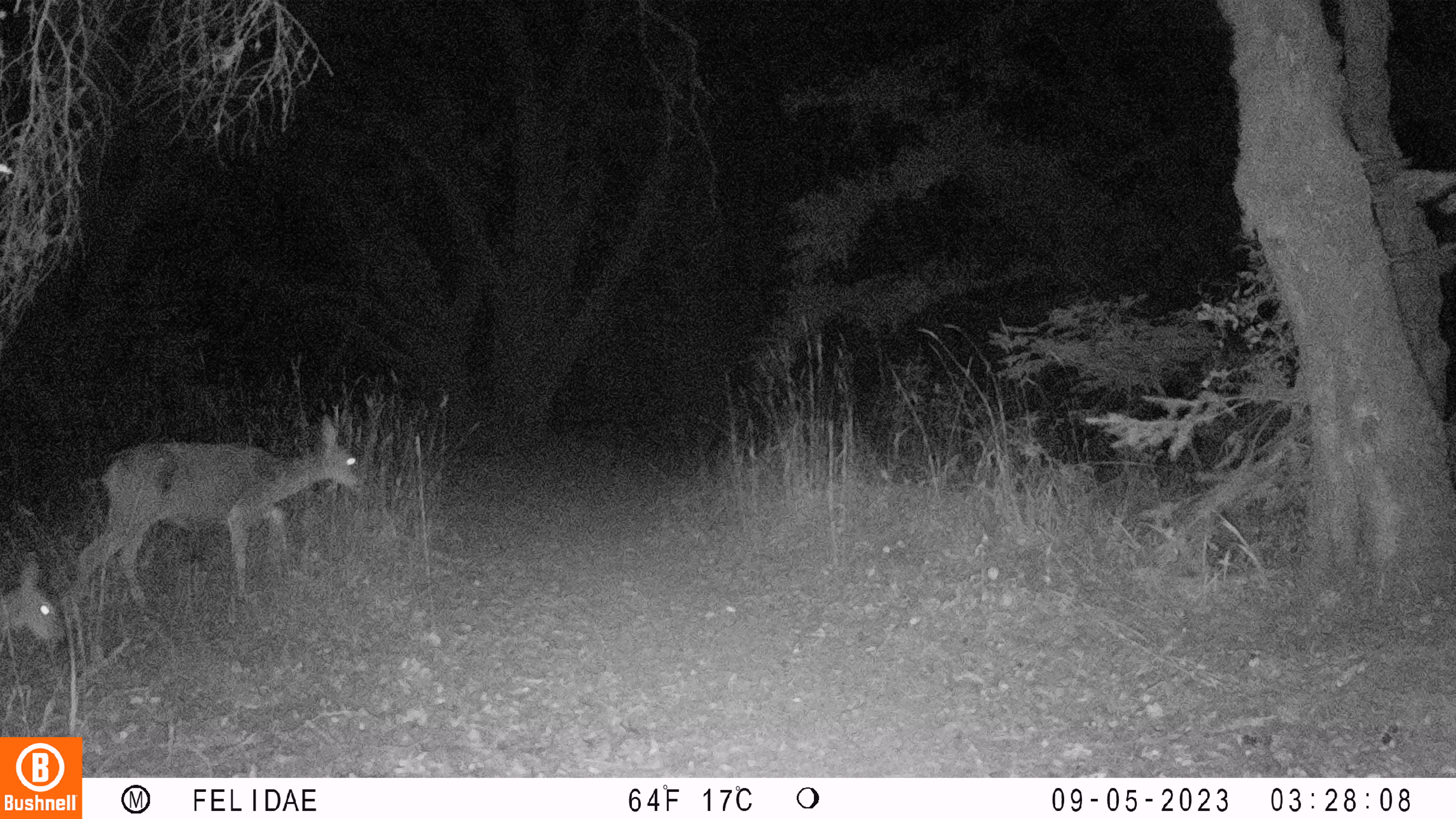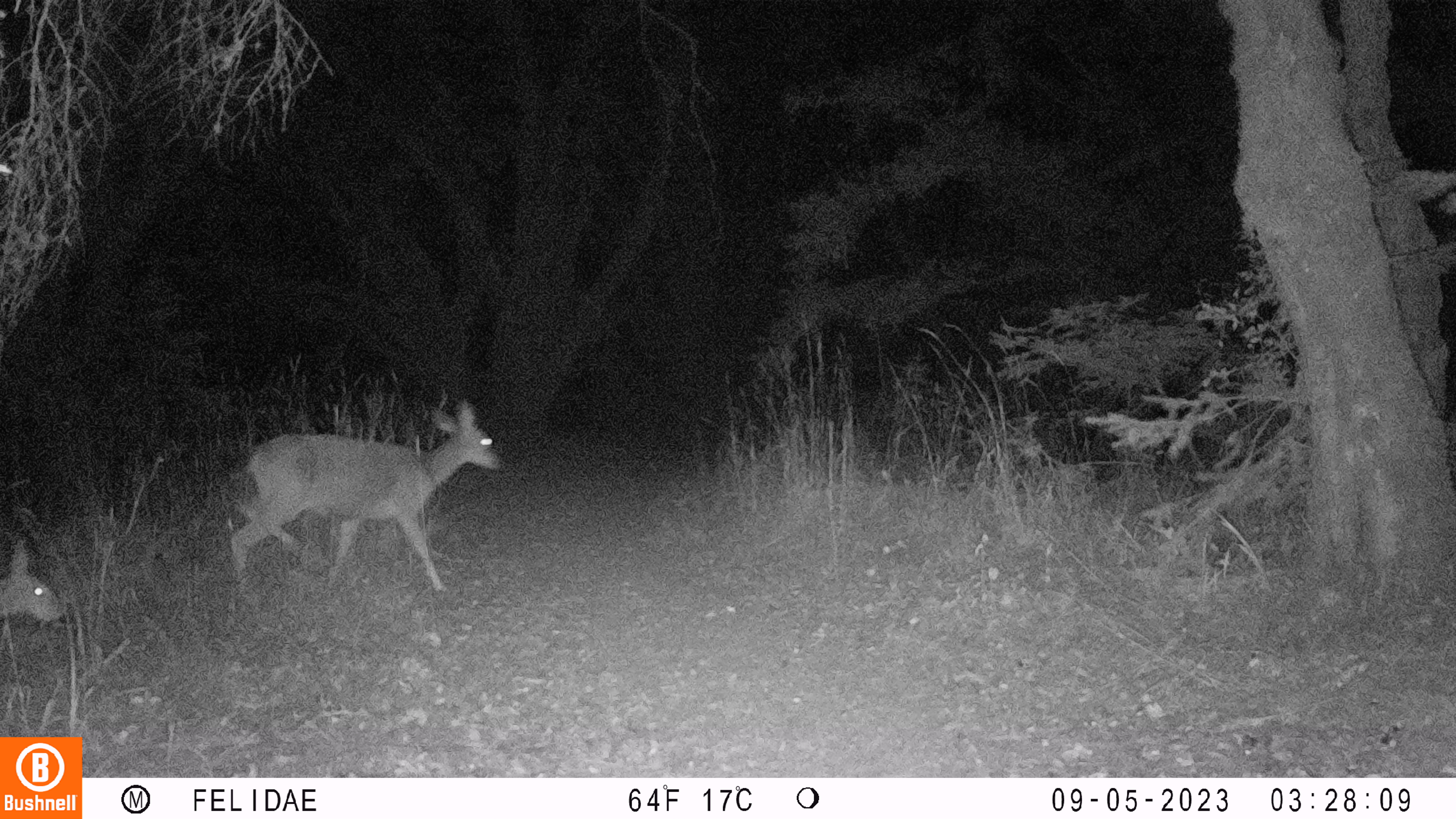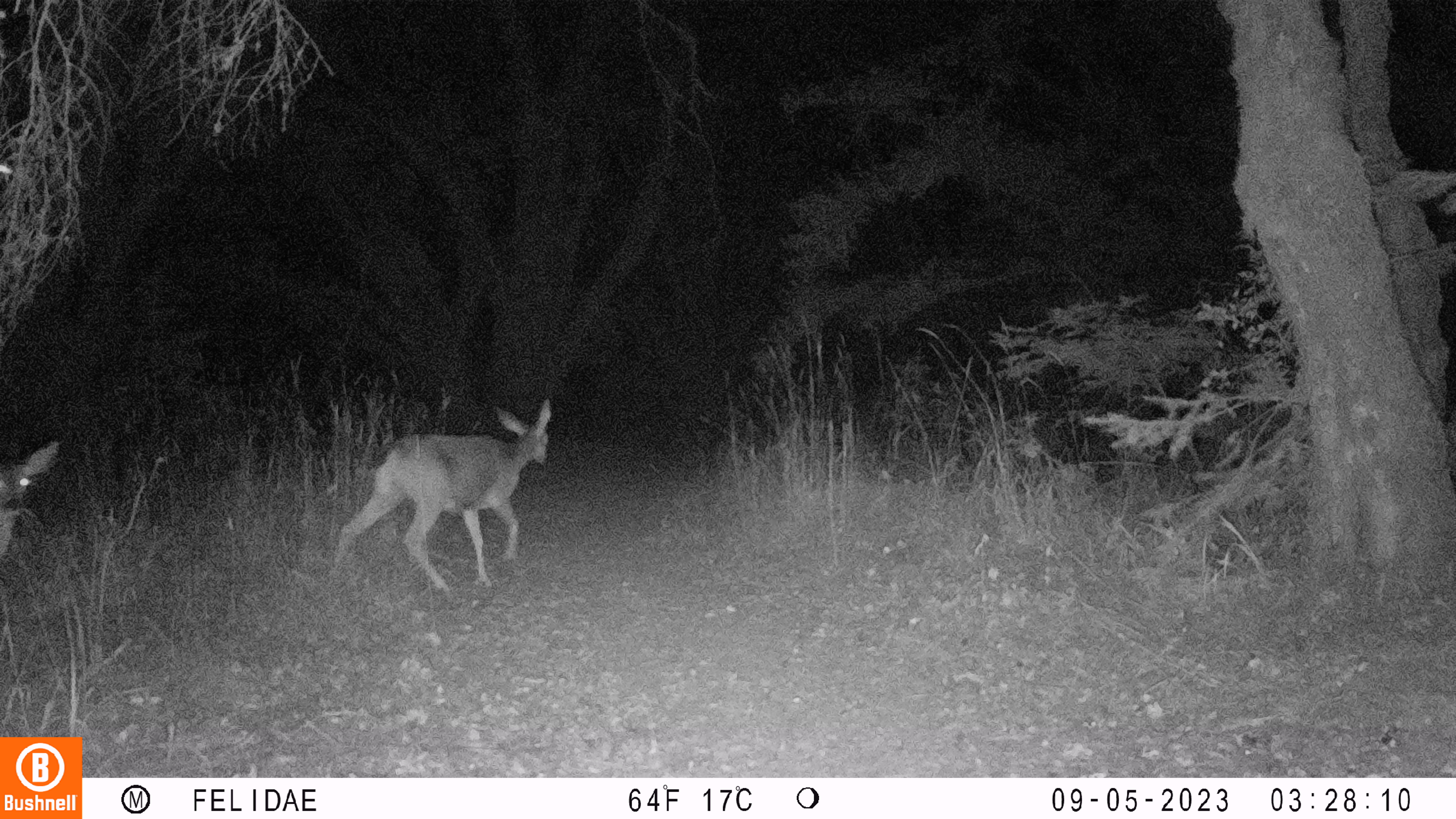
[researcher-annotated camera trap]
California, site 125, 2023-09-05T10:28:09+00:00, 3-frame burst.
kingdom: Animalia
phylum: Chordata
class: Mammalia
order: Artiodactyla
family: Cervidae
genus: Odocoileus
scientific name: Odocoileus hemionus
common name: mule deer